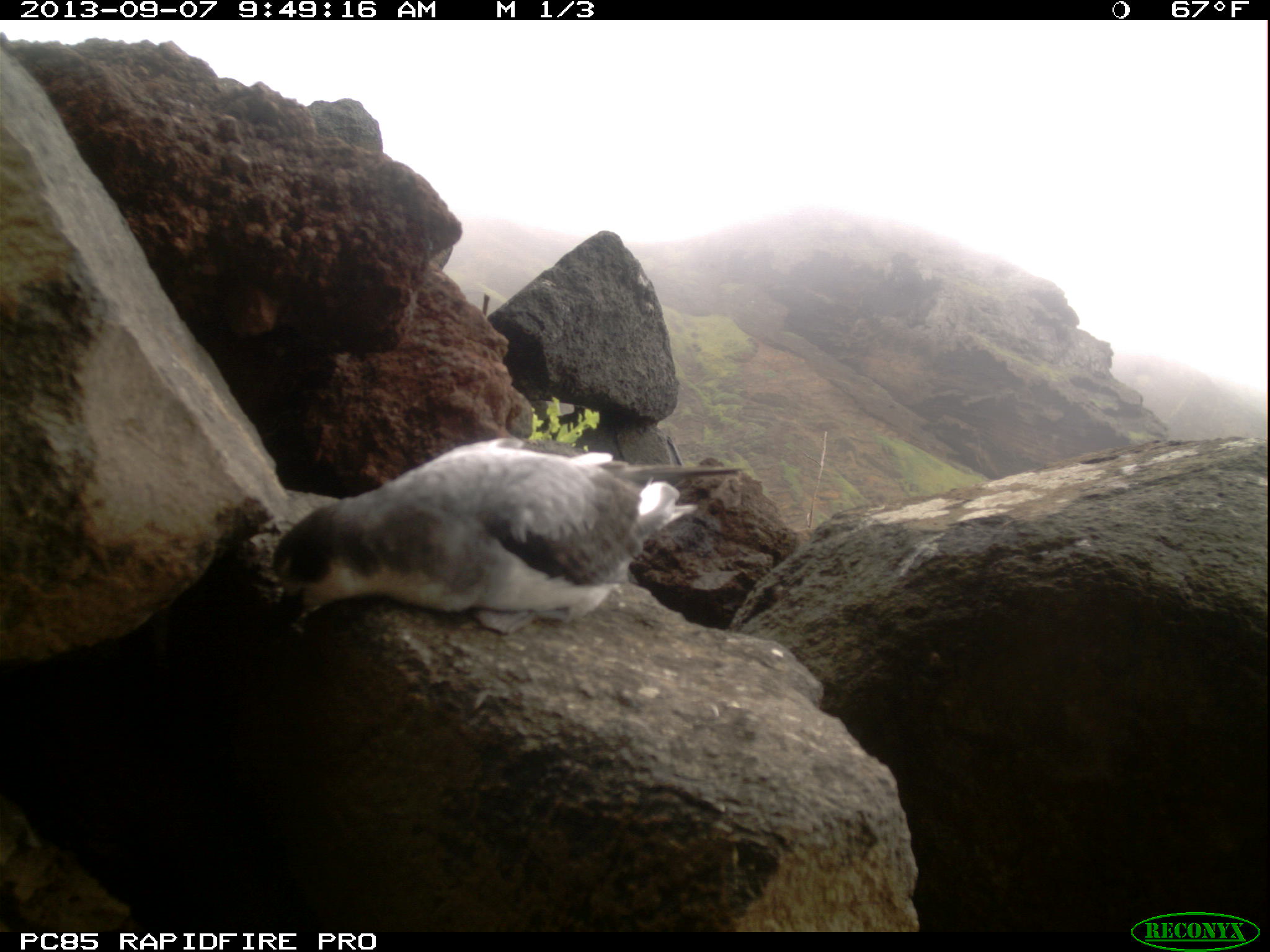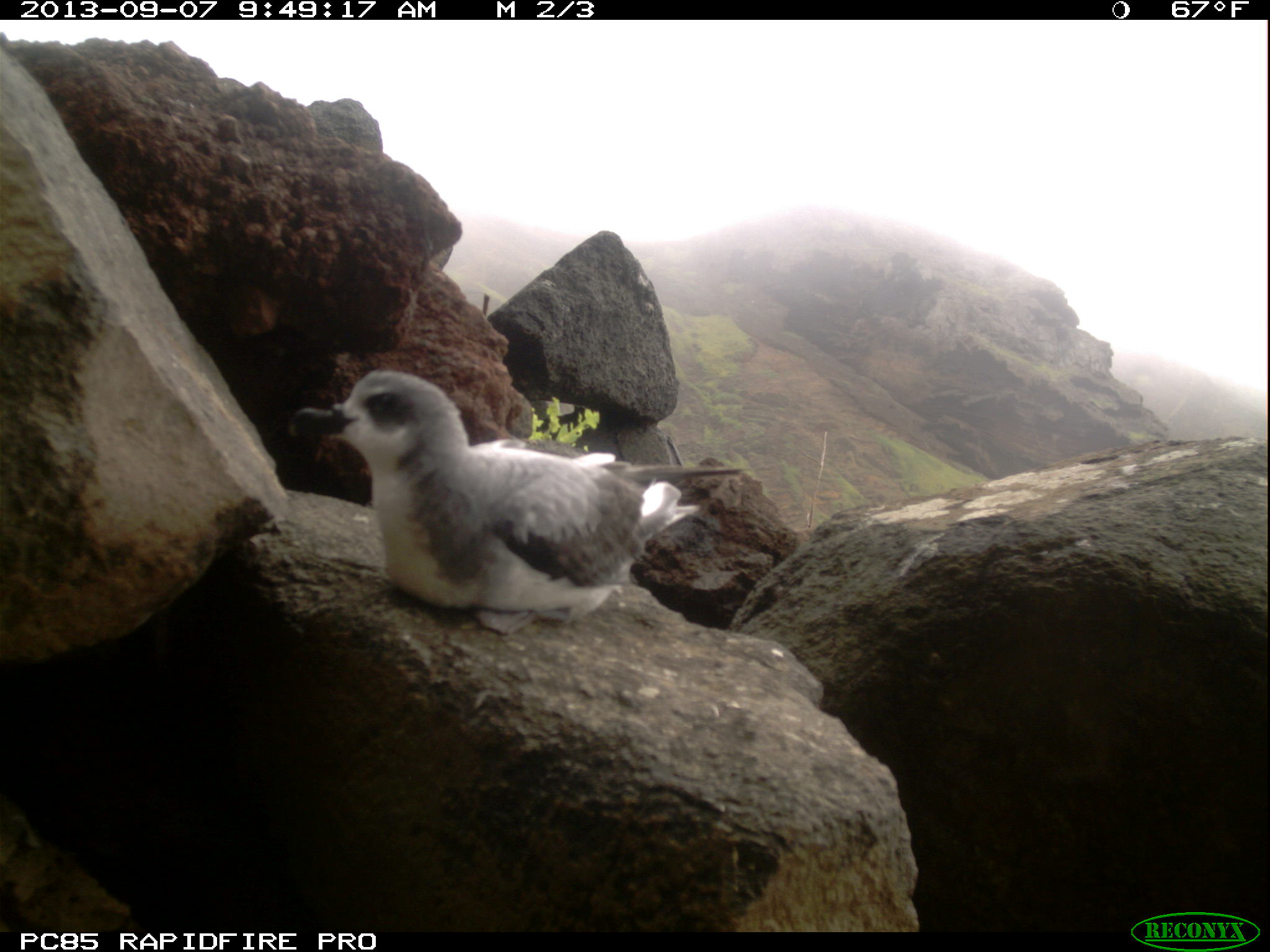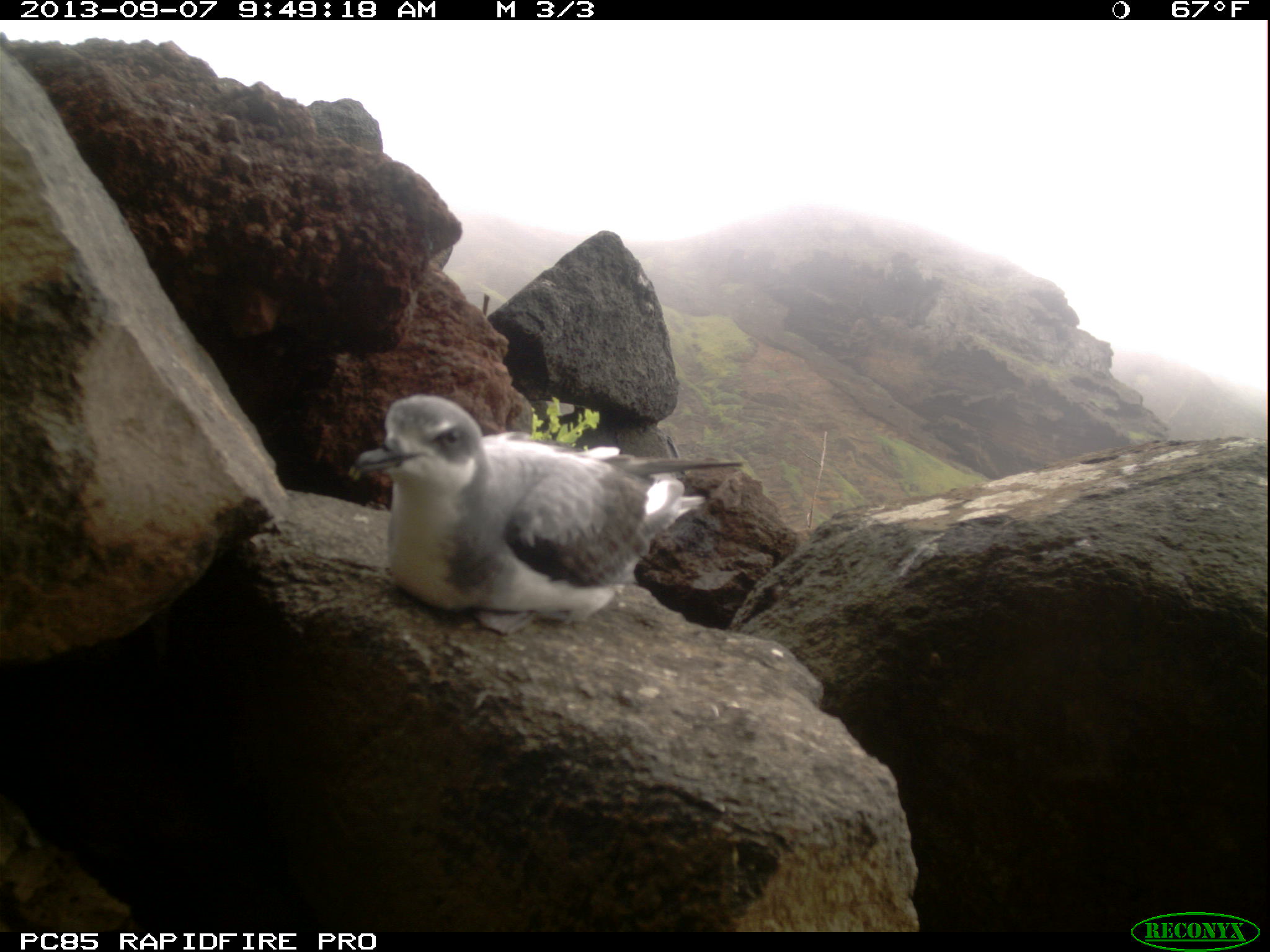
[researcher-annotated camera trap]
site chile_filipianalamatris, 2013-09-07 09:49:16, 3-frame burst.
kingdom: Animalia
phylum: Chordata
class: Aves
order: Procellariiformes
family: Procellariidae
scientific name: Procellariidae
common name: petrel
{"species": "petrel (Procellariidae)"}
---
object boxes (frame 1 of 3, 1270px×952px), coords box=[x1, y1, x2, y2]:
petrel: box=[262, 439, 747, 639]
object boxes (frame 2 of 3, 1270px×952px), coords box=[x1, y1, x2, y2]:
petrel: box=[282, 371, 747, 637]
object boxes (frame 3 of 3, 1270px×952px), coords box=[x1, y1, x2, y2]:
petrel: box=[351, 394, 725, 632]